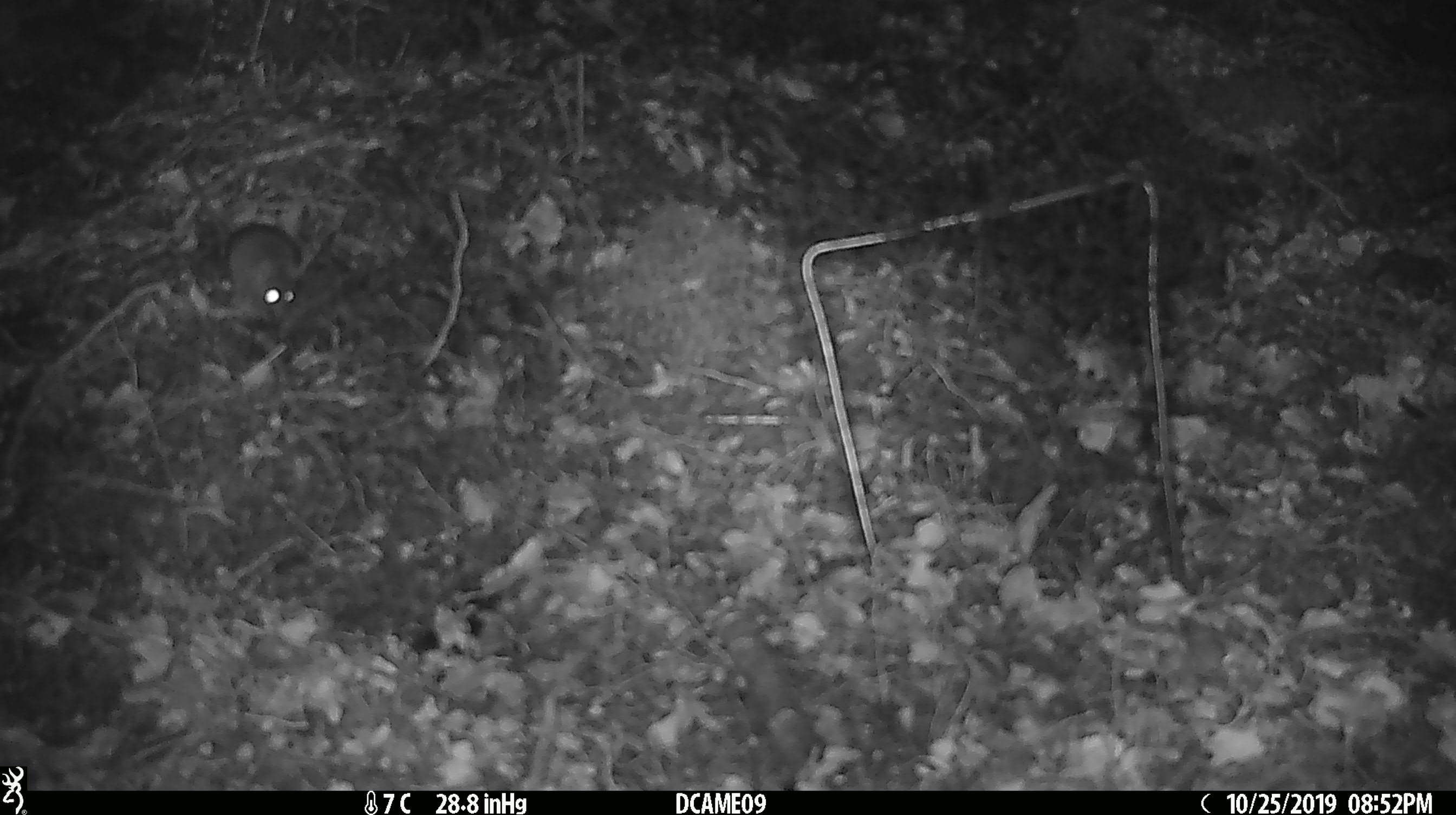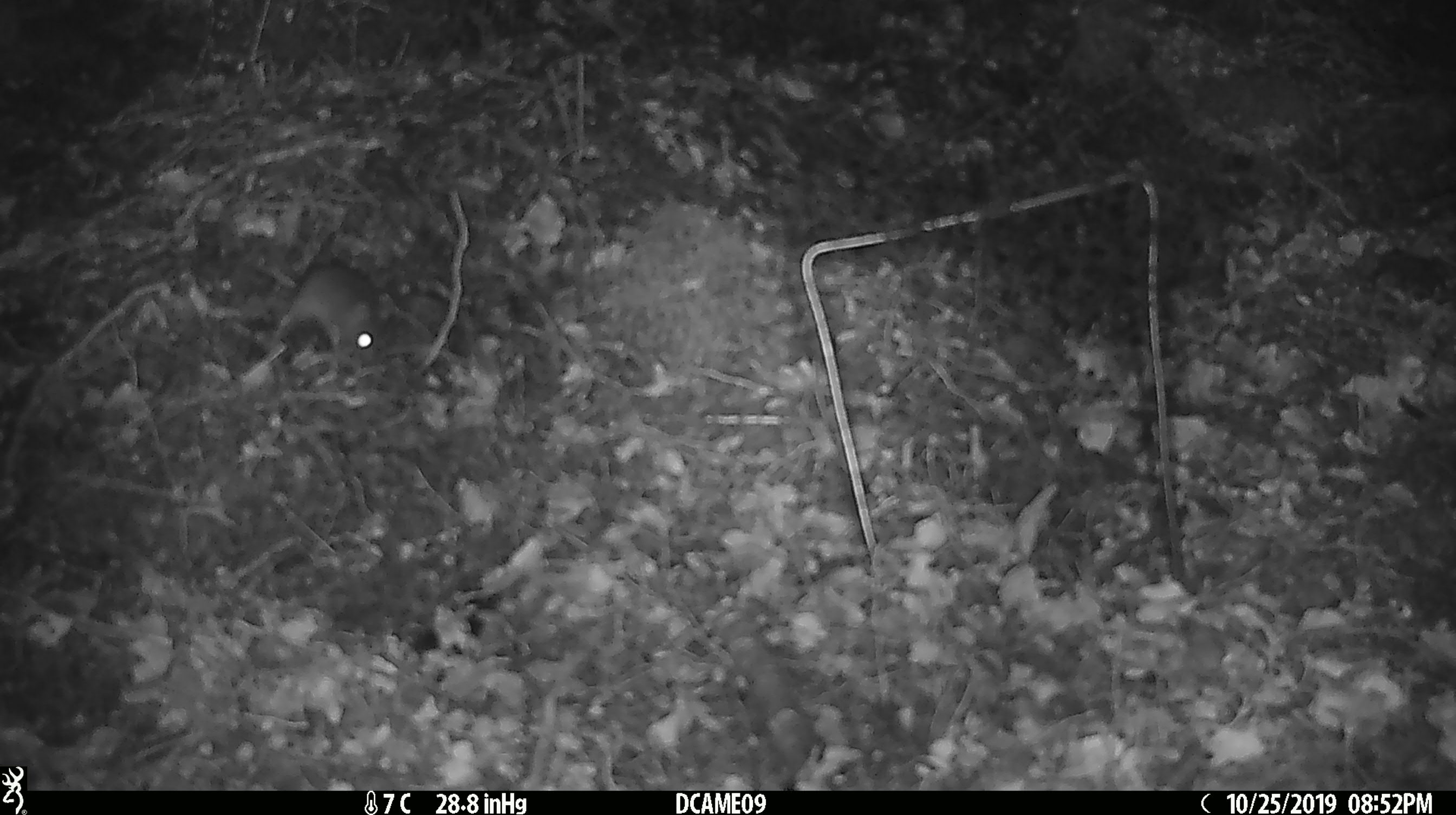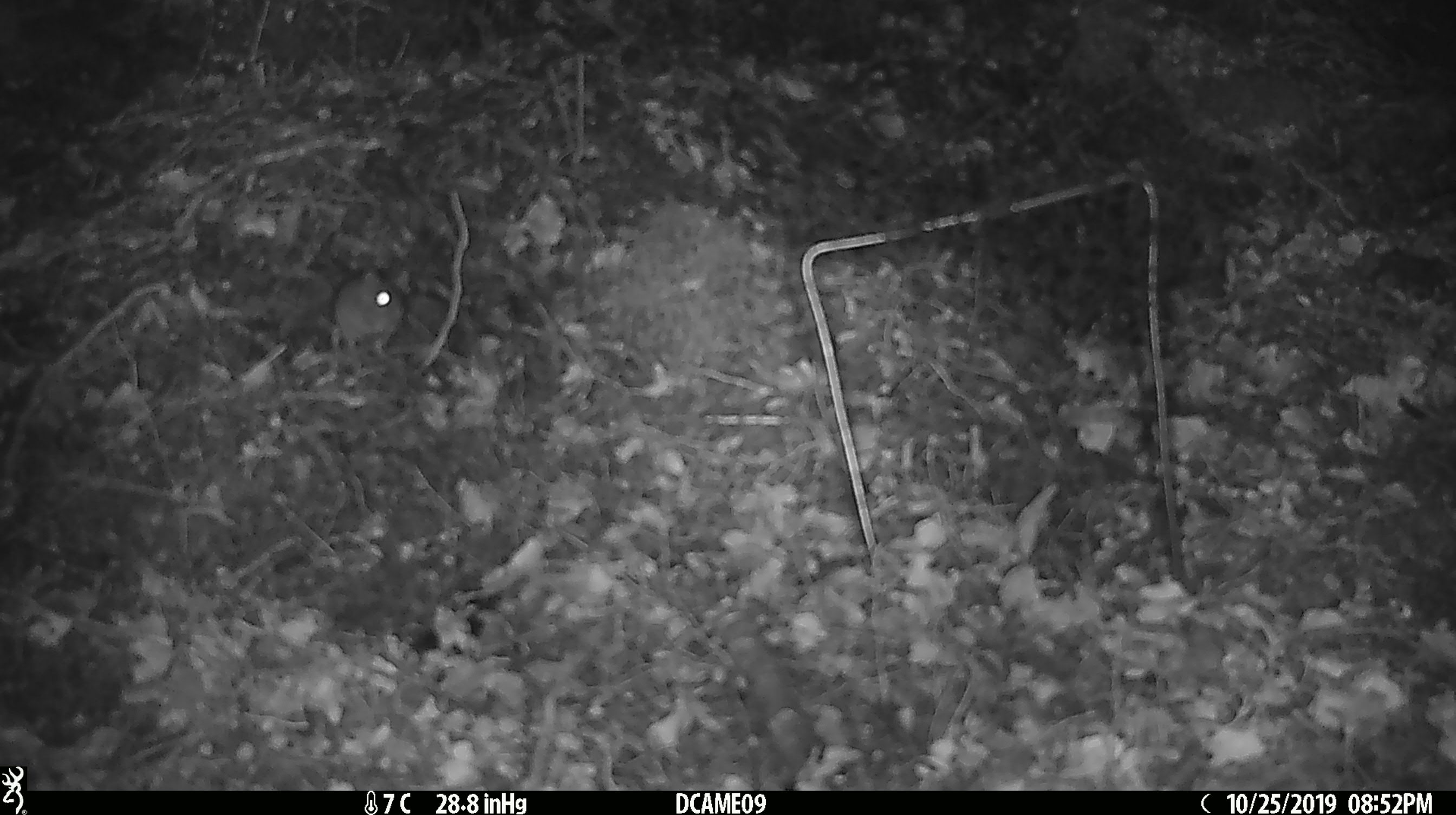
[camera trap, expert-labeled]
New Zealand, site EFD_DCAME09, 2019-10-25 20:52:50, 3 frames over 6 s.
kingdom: Animalia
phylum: Chordata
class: Mammalia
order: Rodentia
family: Muridae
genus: Mus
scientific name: Mus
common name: mouse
Mouse (Mus).